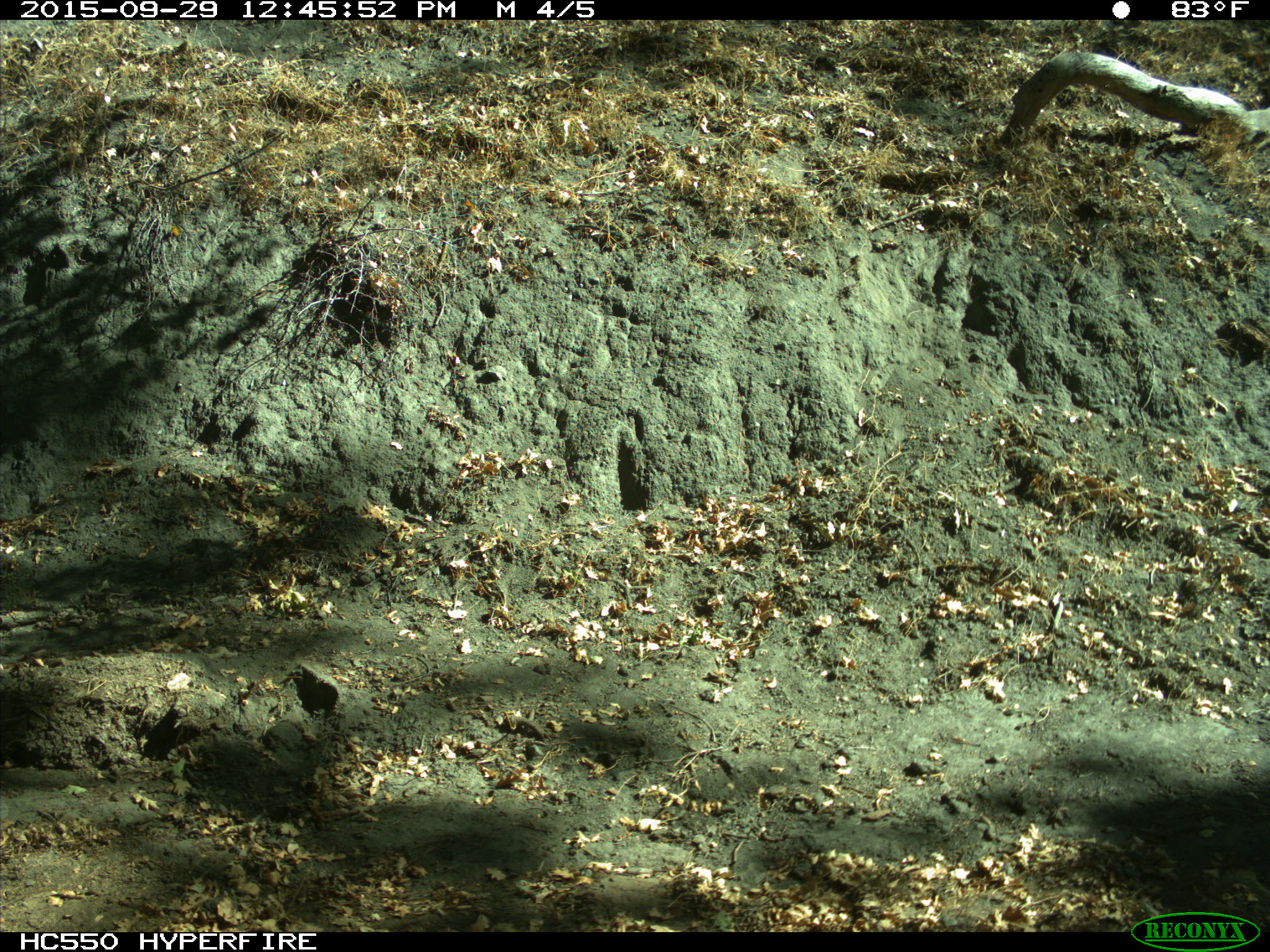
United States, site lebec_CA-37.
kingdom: Animalia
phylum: Chordata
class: Mammalia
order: Rodentia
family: Sciuridae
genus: Otospermophilus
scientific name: Otospermophilus beecheyi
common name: california ground squirrel